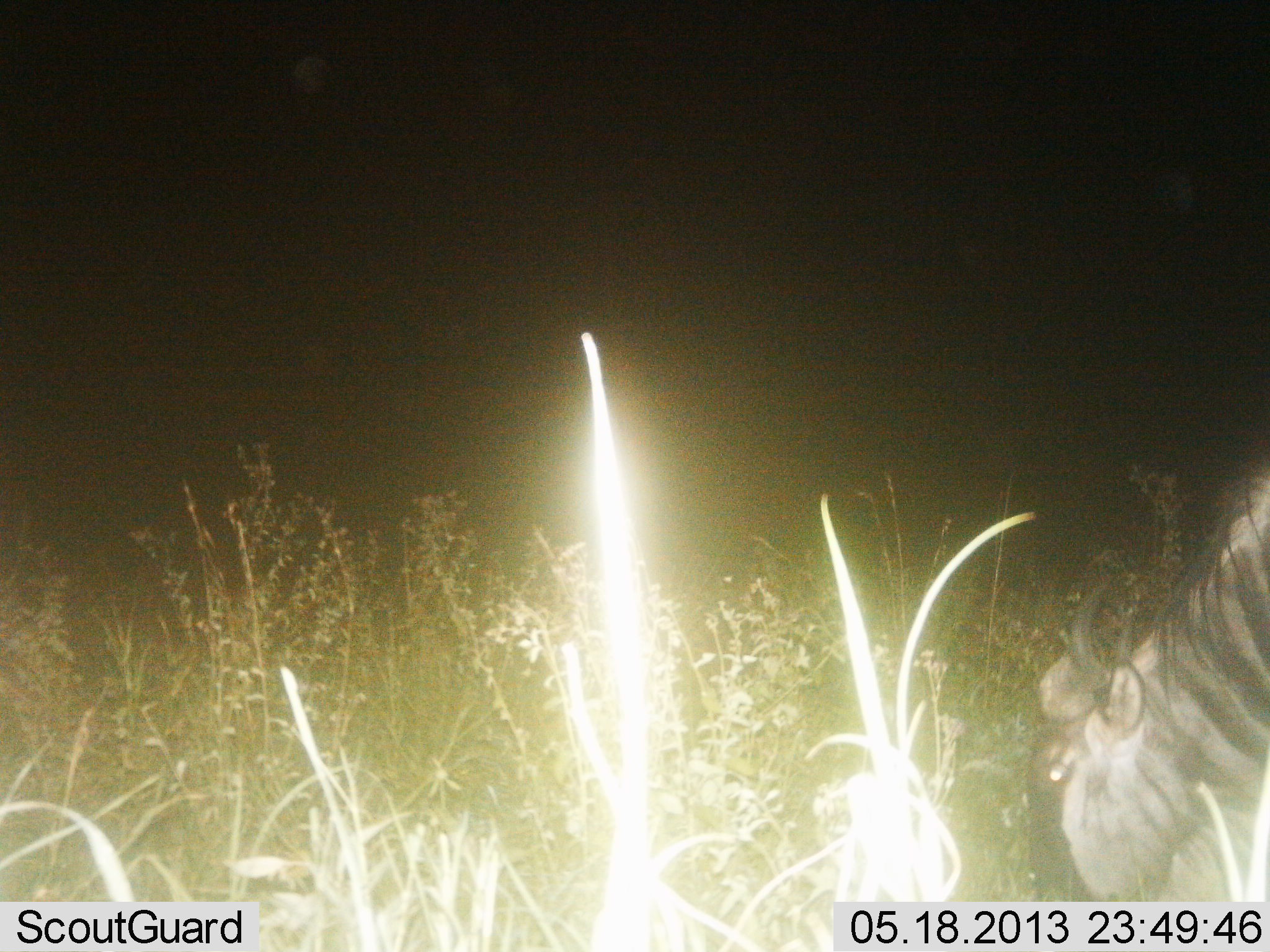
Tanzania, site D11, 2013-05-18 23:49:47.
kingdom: Animalia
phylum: Chordata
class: Mammalia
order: Artiodactyla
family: Bovidae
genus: Connochaetes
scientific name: Connochaetes taurinus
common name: blue wildebeest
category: wildebeest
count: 1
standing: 16%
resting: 0%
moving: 8%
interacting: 0%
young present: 4%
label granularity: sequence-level